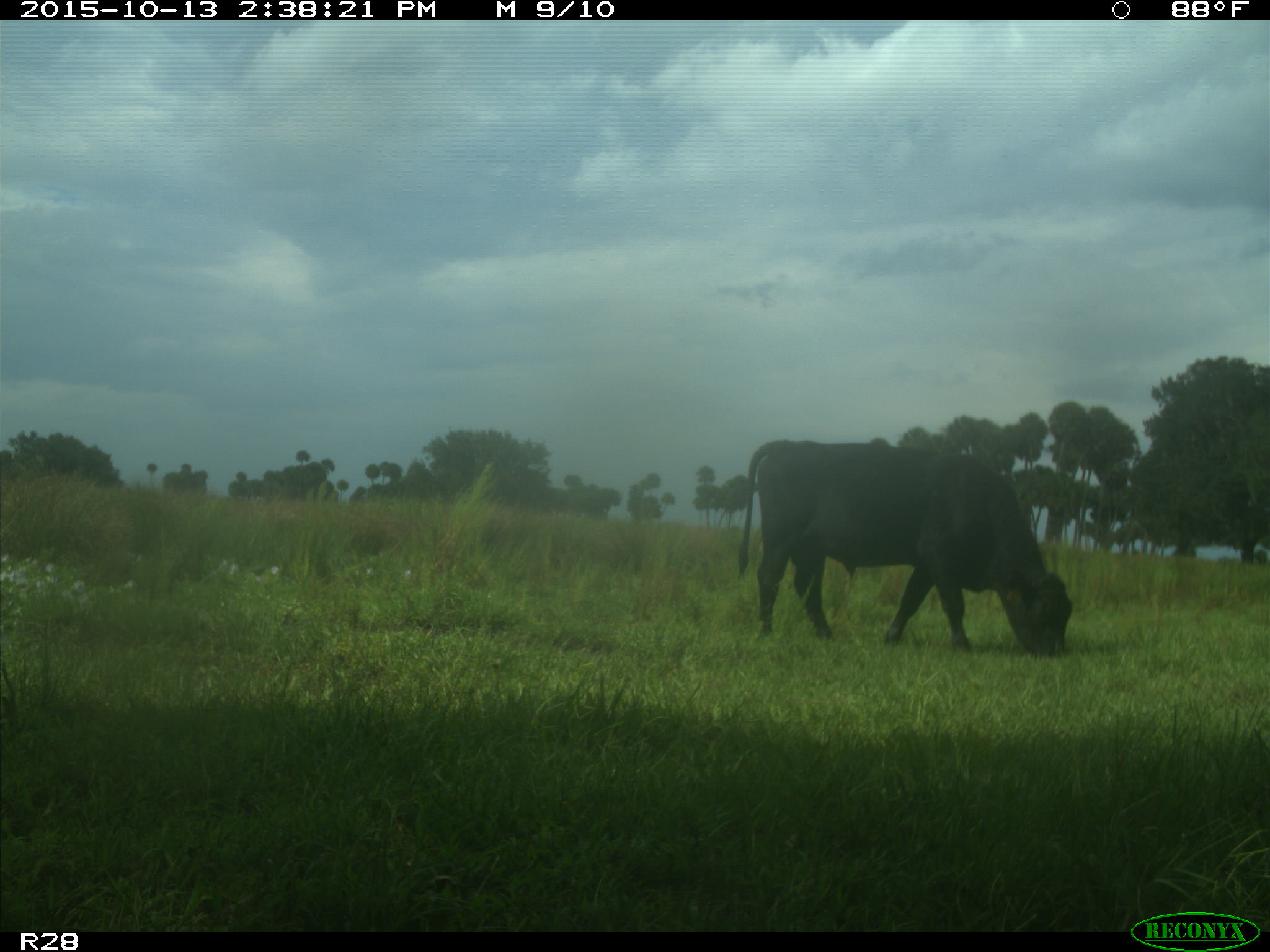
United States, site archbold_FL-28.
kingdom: Animalia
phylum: Chordata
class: Mammalia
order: Artiodactyla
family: Bovidae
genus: Bos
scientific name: Bos taurus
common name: domestic cow